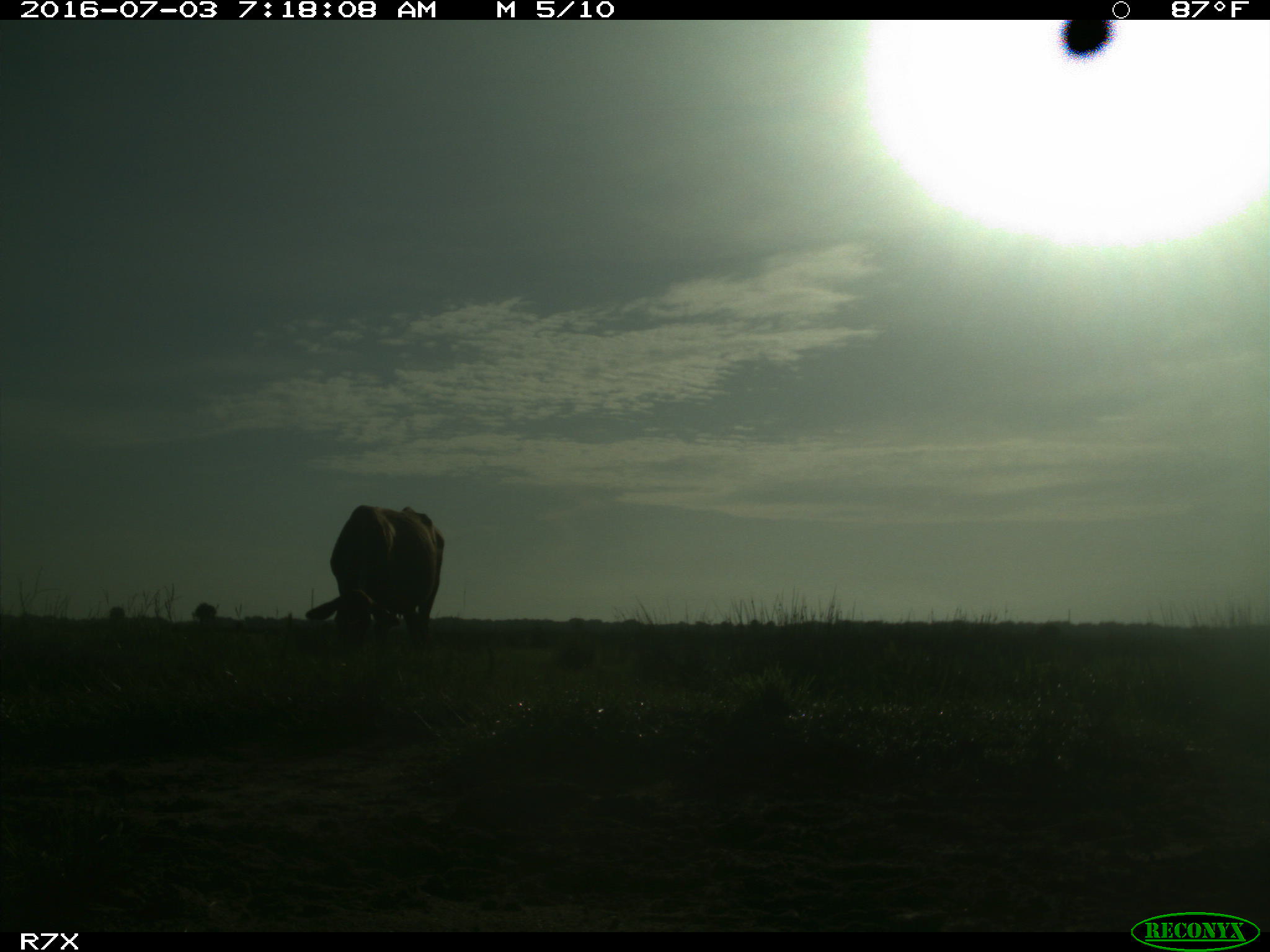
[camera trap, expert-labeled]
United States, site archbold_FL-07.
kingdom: Animalia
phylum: Chordata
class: Mammalia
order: Artiodactyla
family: Bovidae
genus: Bos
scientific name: Bos taurus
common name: domestic cow